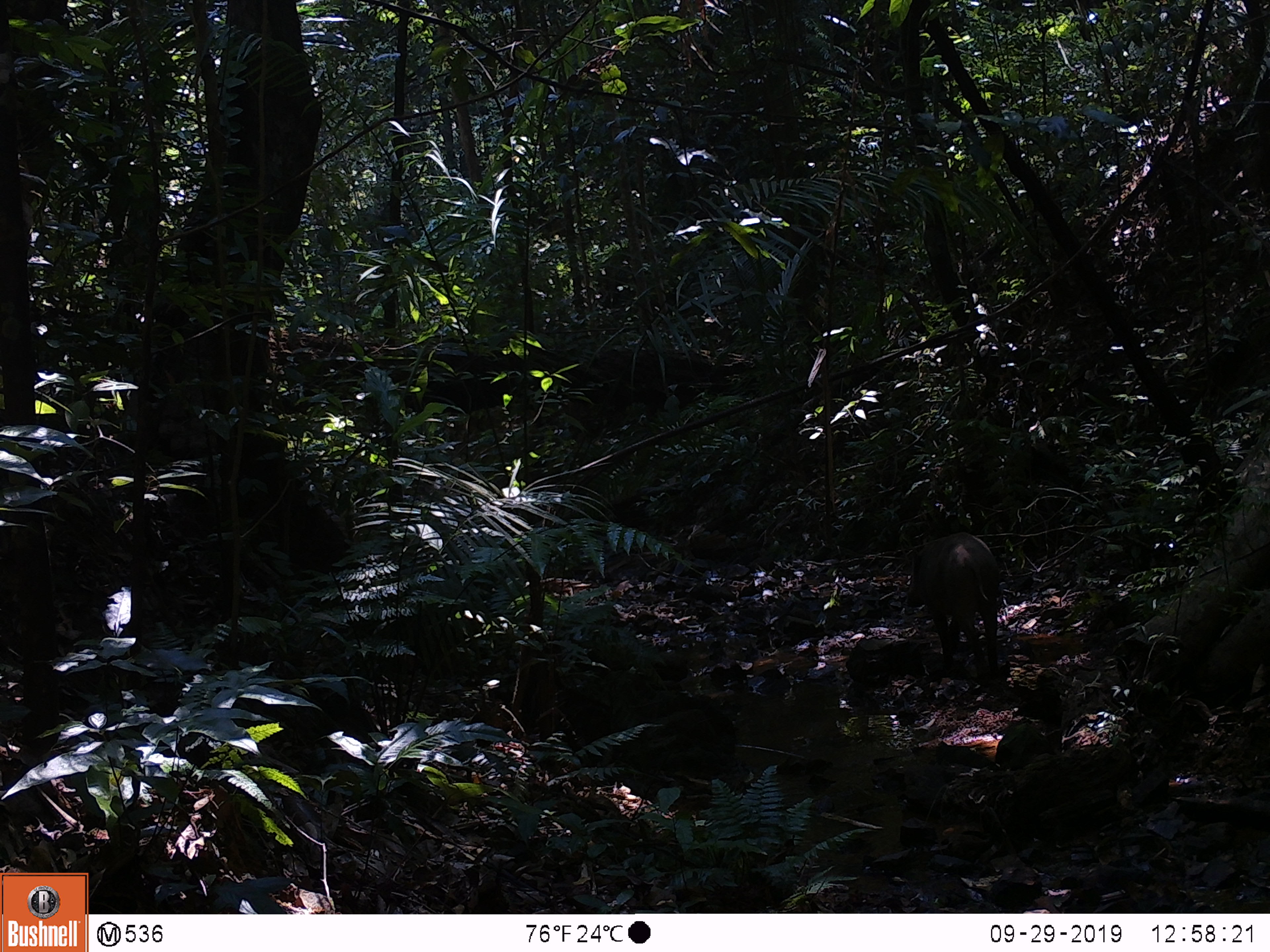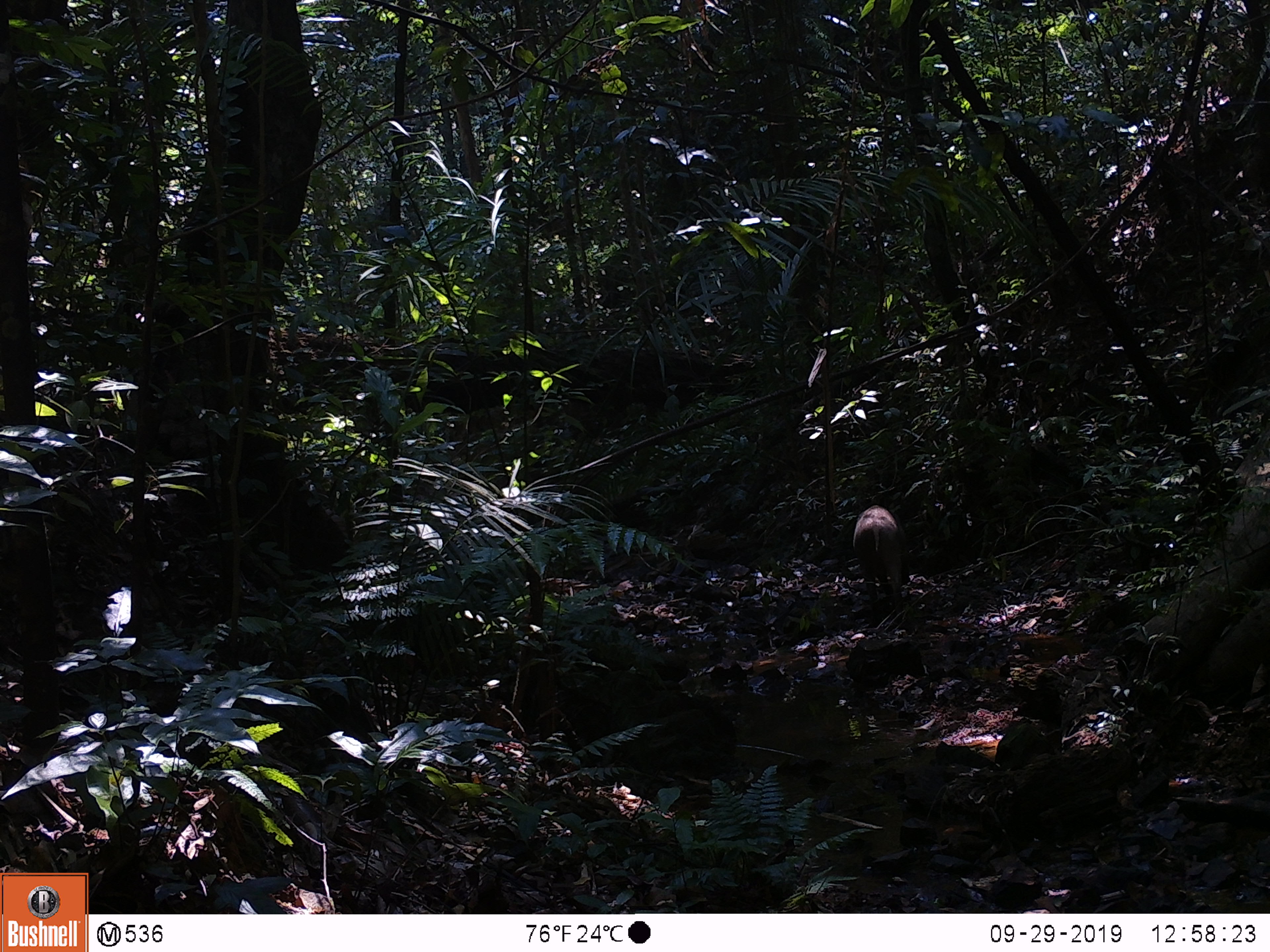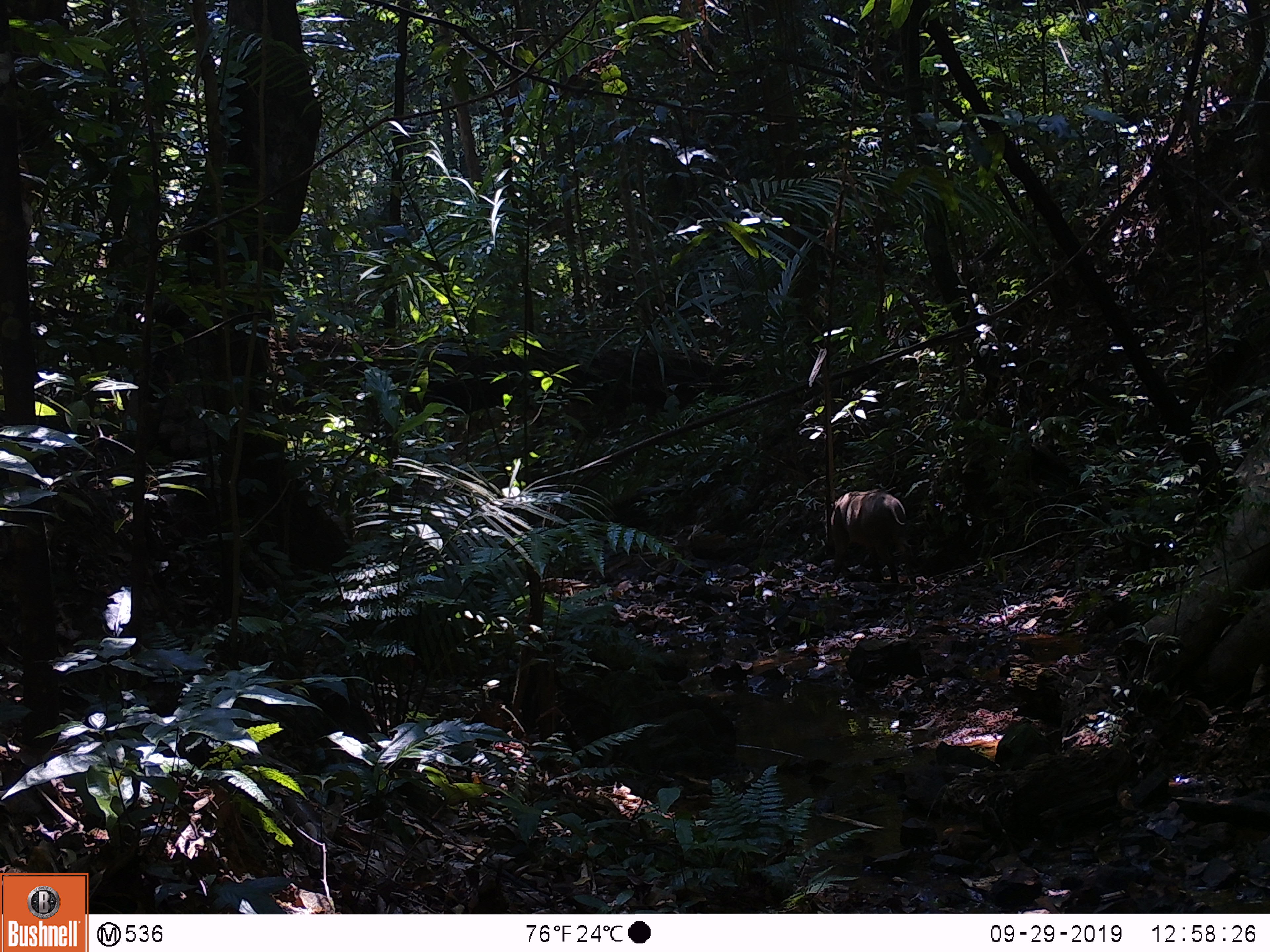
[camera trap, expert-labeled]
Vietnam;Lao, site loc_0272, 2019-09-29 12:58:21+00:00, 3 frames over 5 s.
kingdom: Animalia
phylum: Chordata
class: Mammalia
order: Artiodactyla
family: Suidae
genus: Sus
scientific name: Sus scrofa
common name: eurasian wild pig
Eurasian wild pig (Sus scrofa). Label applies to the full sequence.